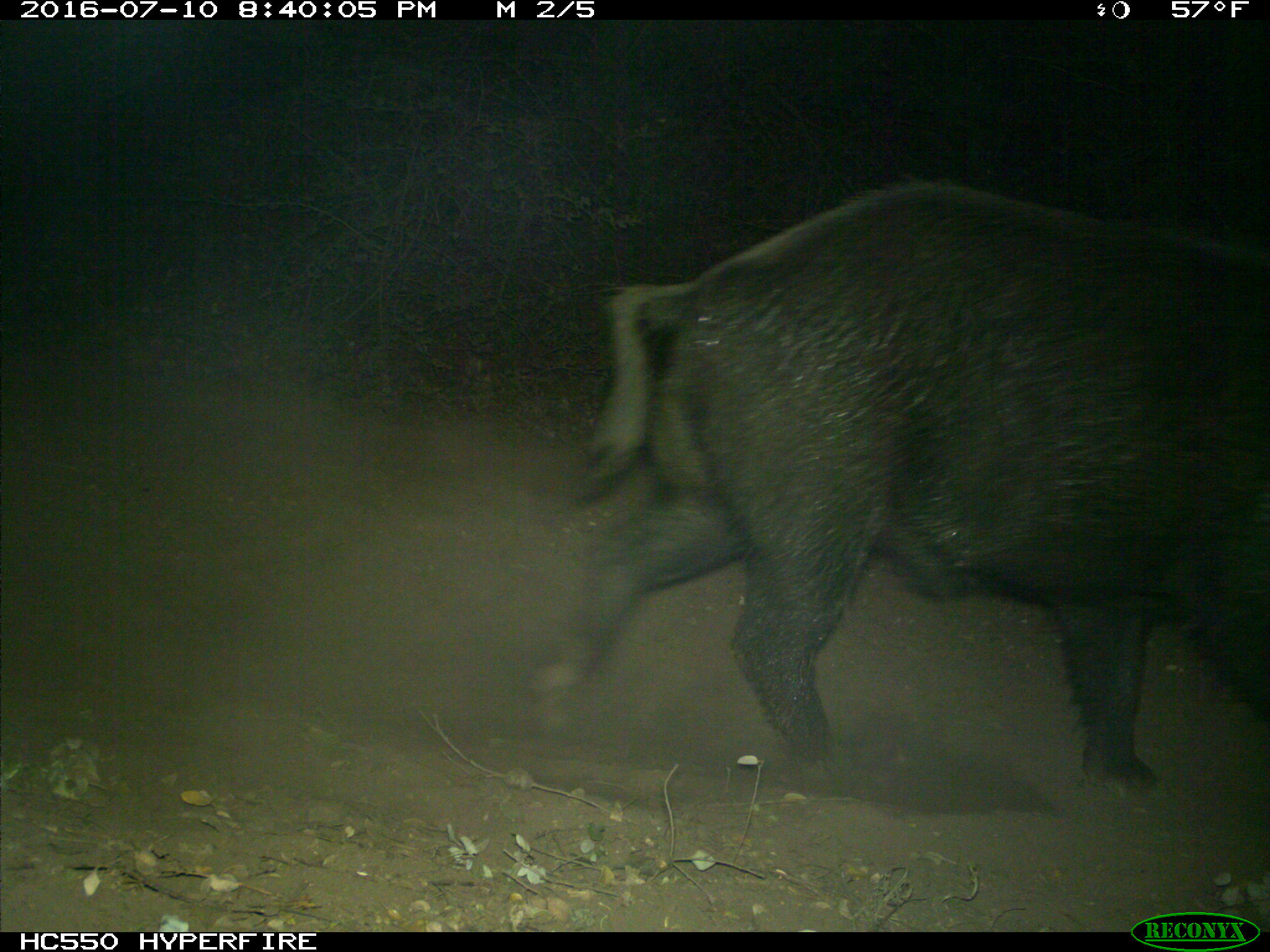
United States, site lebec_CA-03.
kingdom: Animalia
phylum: Chordata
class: Mammalia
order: Artiodactyla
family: Suidae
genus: Sus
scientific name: Sus scrofa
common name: wild boar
Sus scrofa (wild boar).